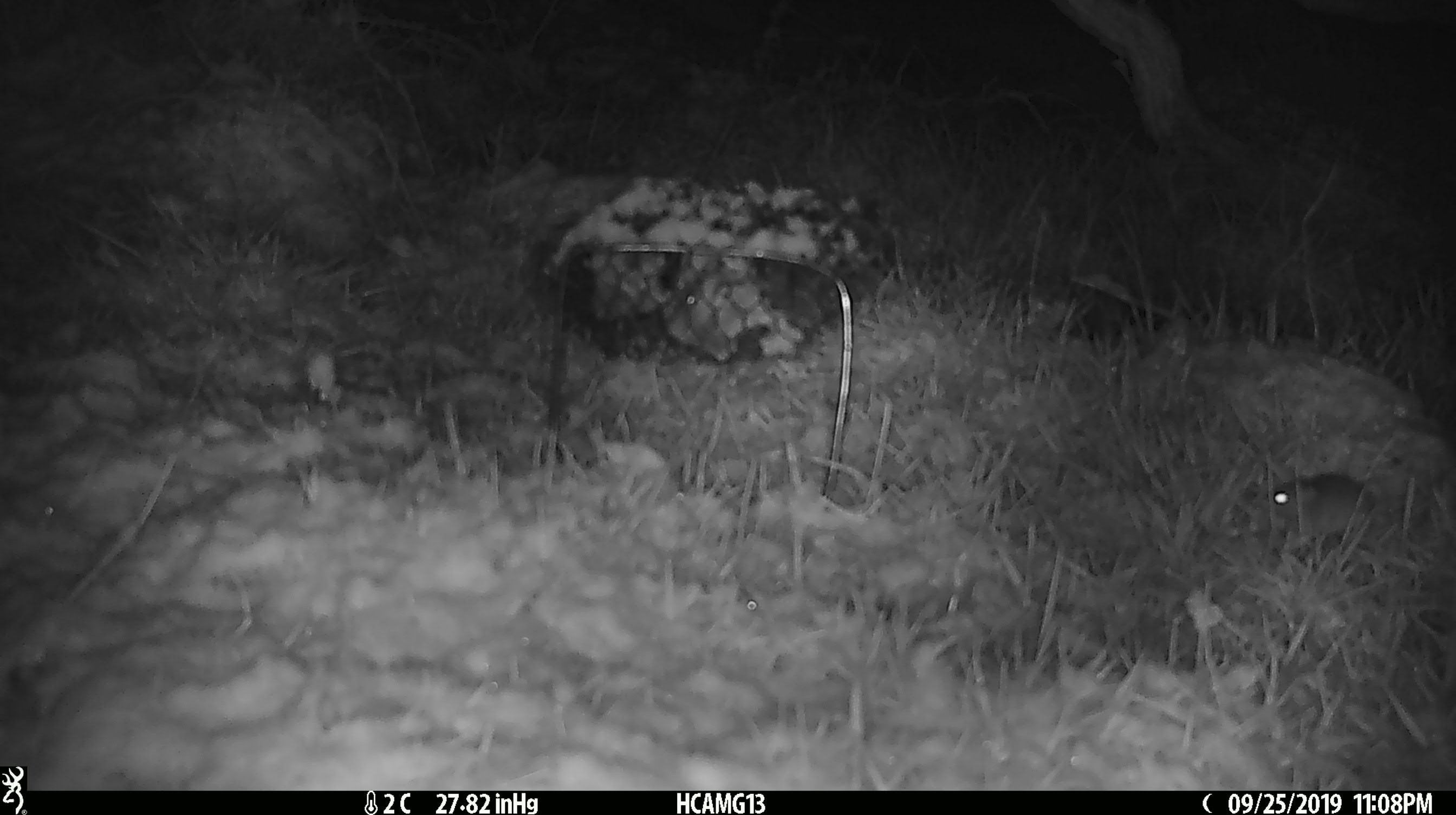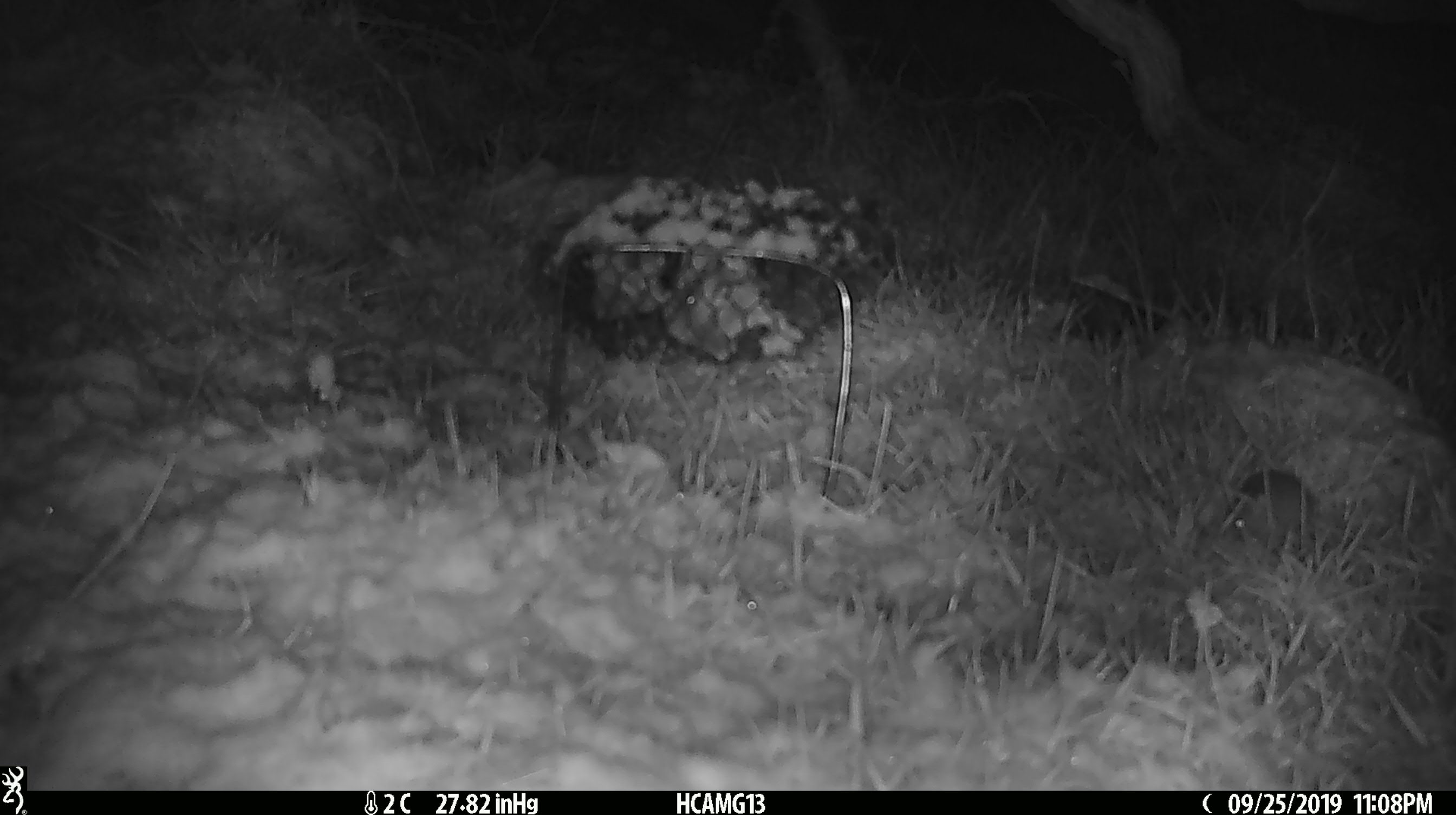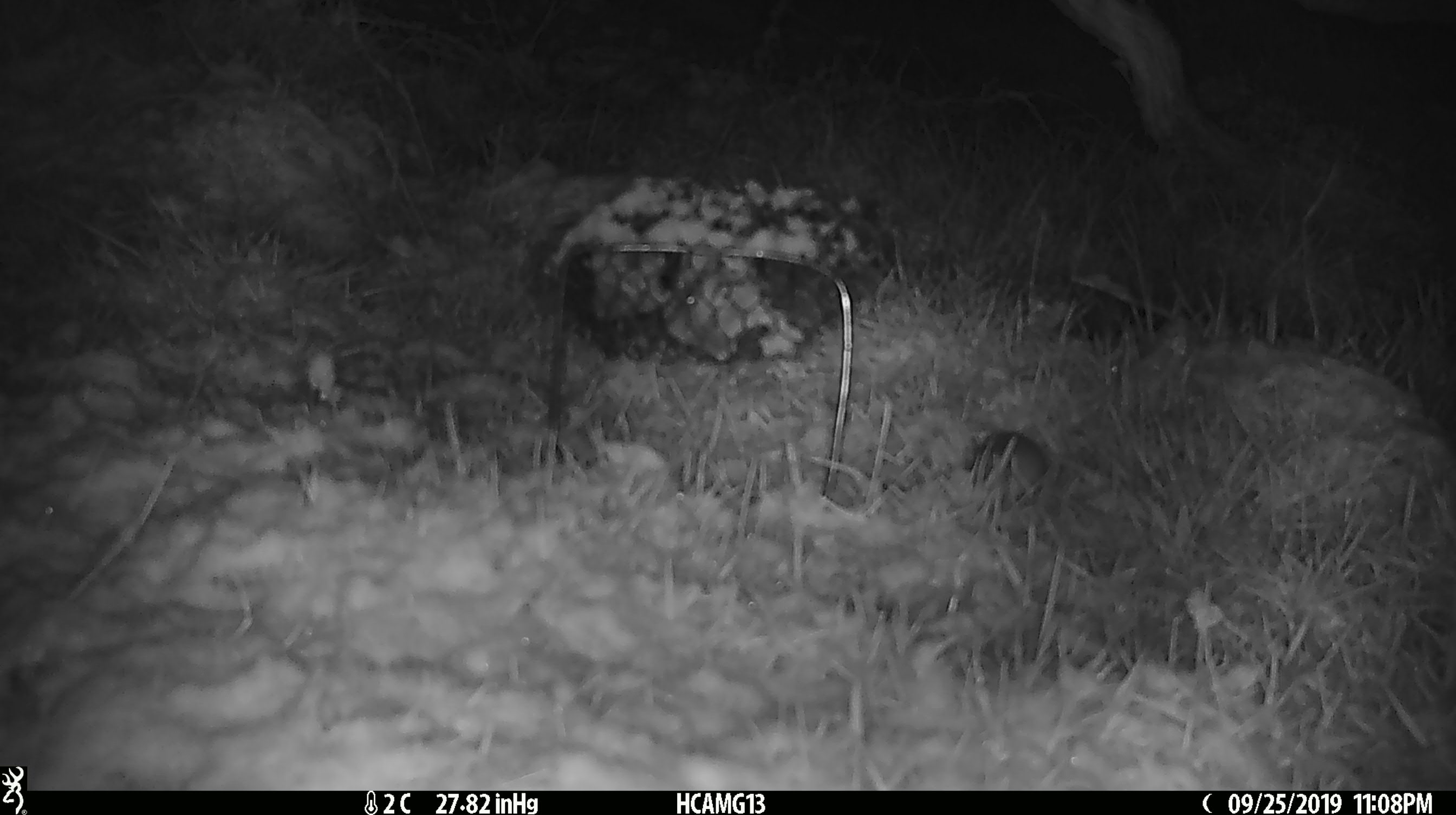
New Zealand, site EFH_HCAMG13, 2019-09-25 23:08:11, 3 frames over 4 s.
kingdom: Animalia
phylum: Chordata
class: Mammalia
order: Rodentia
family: Muridae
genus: Mus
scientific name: Mus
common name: mouse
Mouse (Mus).